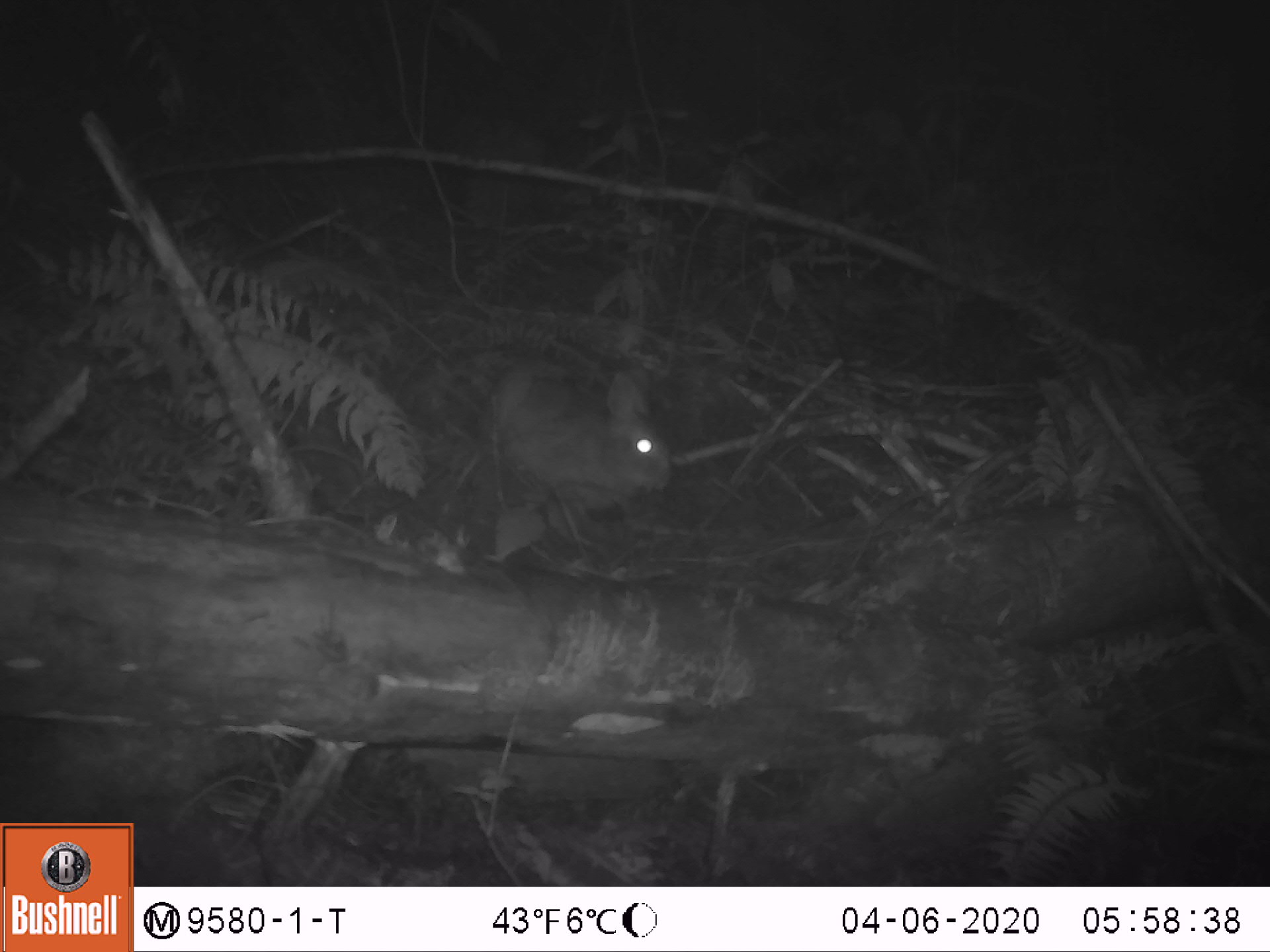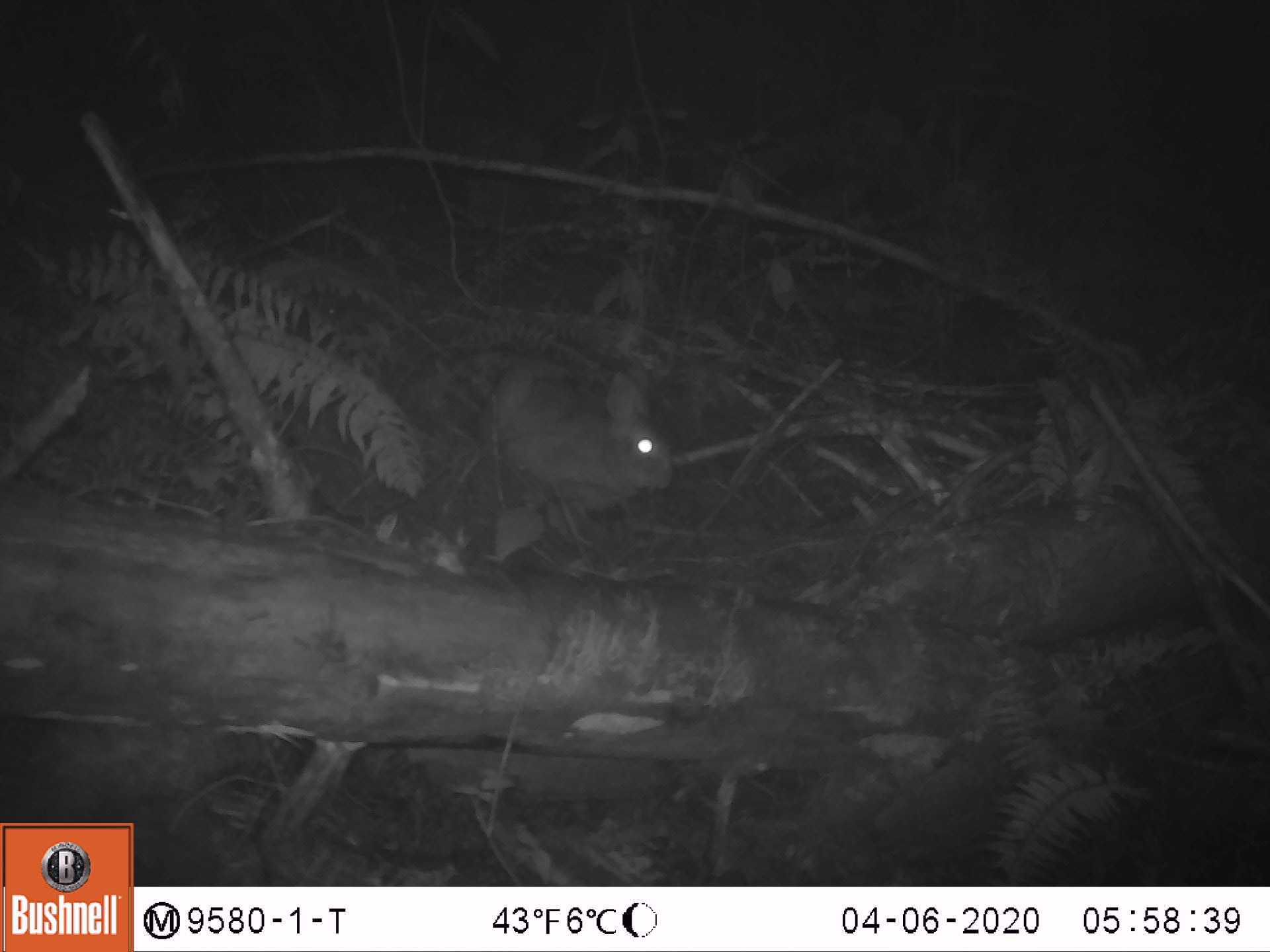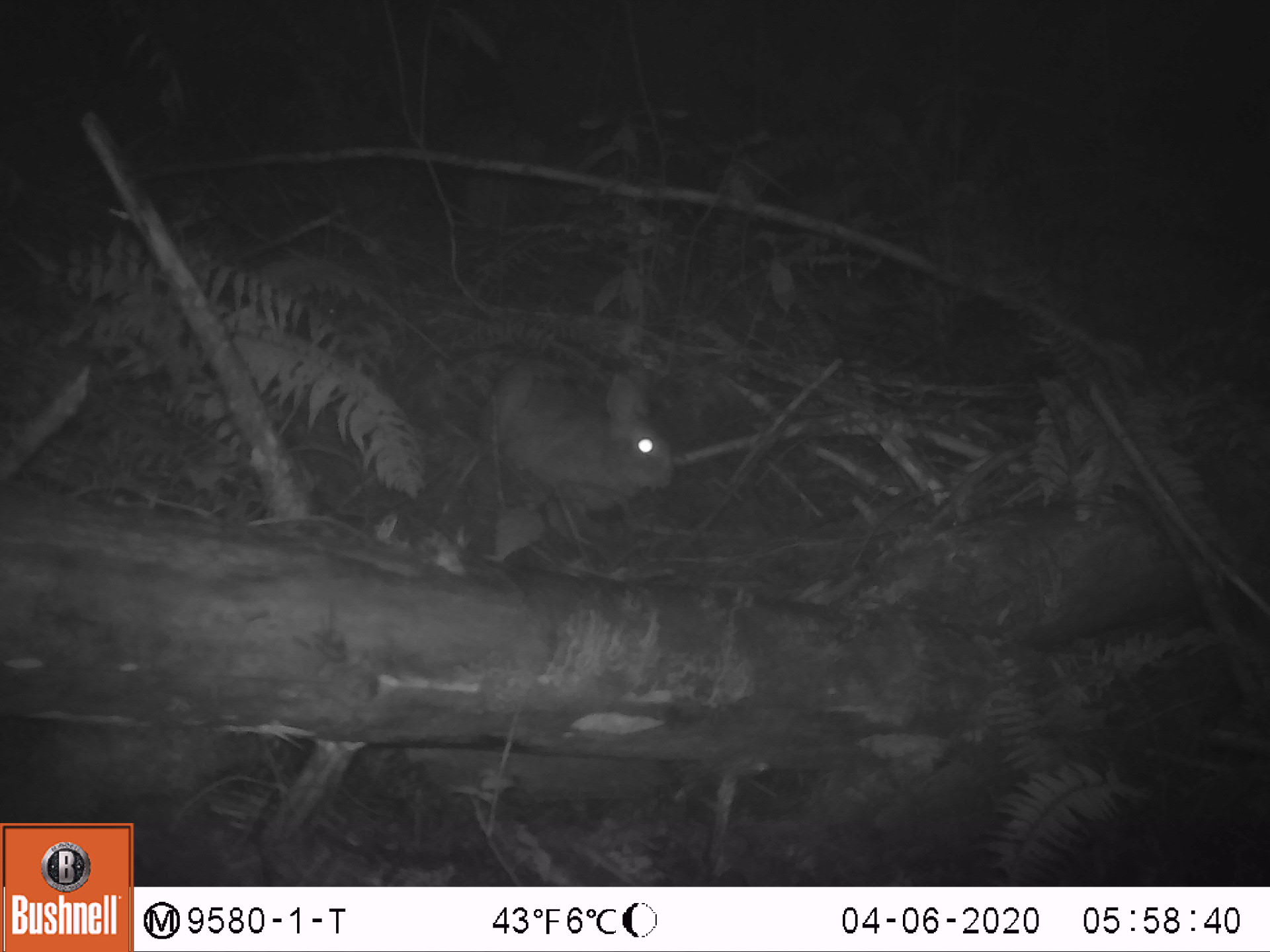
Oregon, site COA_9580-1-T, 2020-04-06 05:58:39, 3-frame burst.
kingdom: Animalia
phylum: Chordata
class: Mammalia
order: Lagomorpha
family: Leporidae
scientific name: Leporidae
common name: hares and rabbits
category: leporidae family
Leporidae family (hares and rabbits) (Leporidae).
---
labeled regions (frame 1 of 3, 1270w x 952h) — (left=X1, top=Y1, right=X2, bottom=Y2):
leporidae family: (left=466, top=344, right=678, bottom=524)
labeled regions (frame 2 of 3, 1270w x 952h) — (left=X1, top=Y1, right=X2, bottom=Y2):
leporidae family: (left=472, top=344, right=676, bottom=532)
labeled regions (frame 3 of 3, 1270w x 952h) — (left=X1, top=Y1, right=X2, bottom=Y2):
leporidae family: (left=477, top=349, right=674, bottom=541)